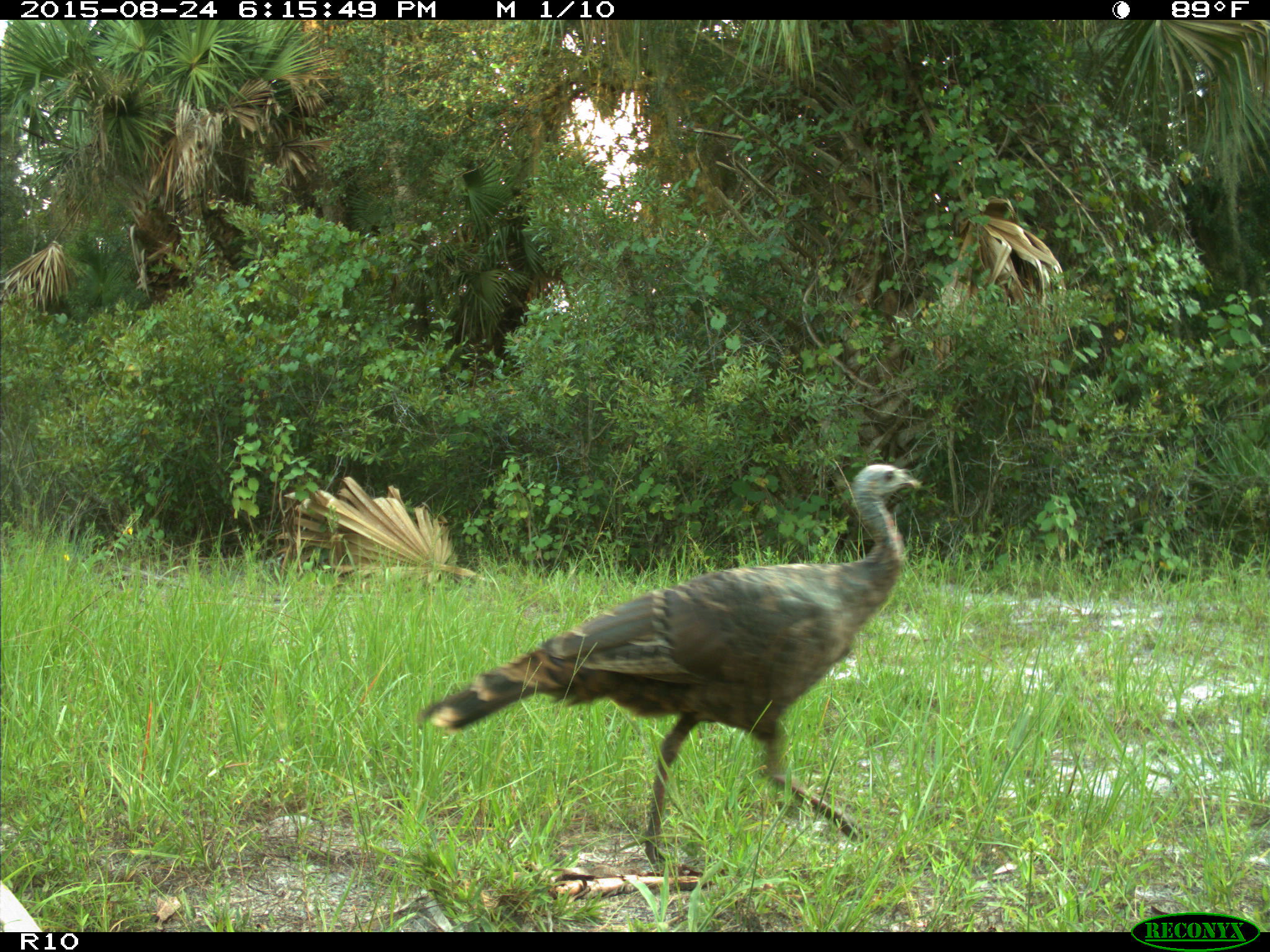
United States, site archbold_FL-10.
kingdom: Animalia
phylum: Chordata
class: Aves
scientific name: Aves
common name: birds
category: unidentified bird